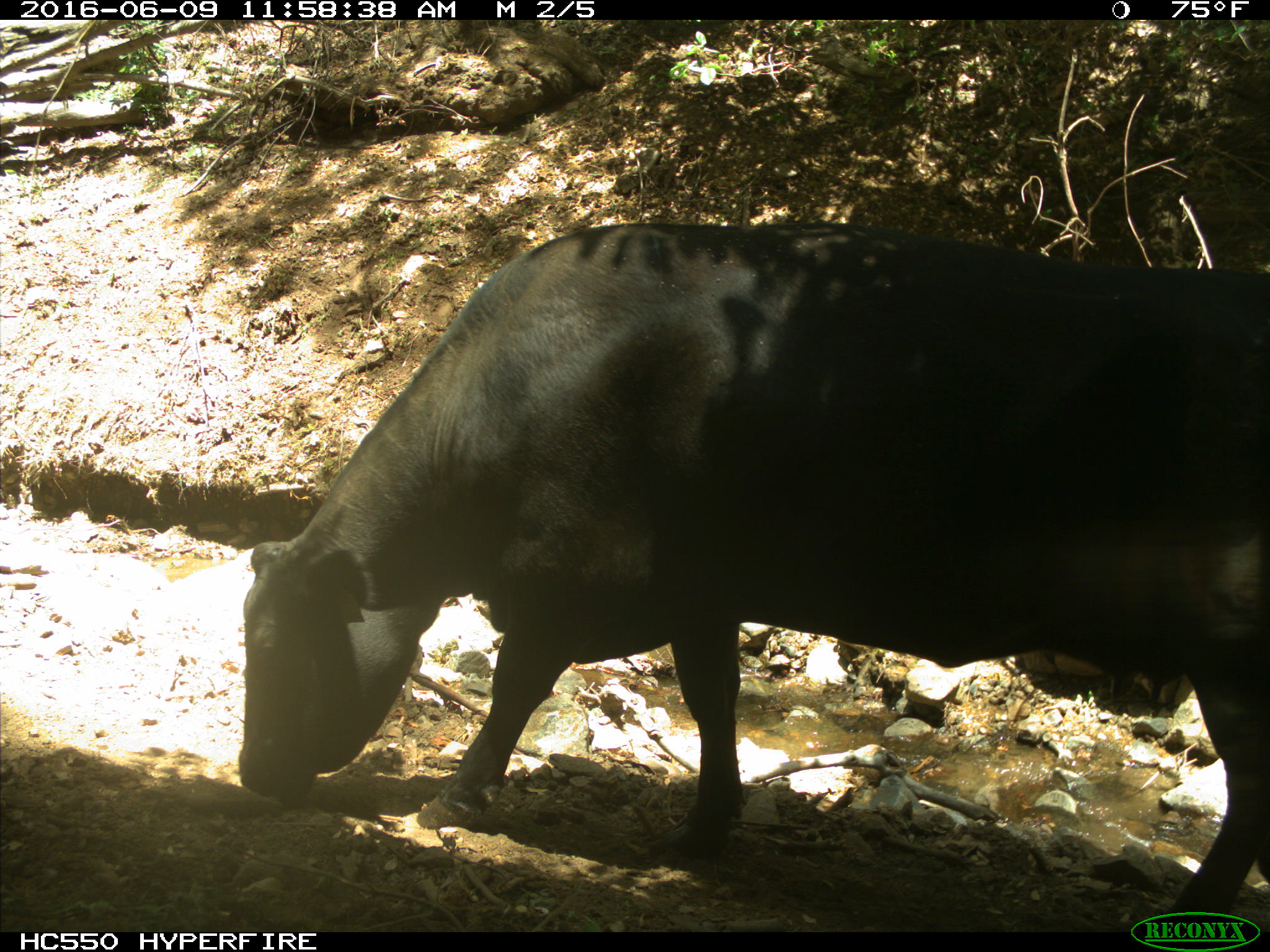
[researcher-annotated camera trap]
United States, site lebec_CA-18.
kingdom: Animalia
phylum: Chordata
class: Mammalia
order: Artiodactyla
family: Bovidae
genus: Bos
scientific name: Bos taurus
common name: domestic cow